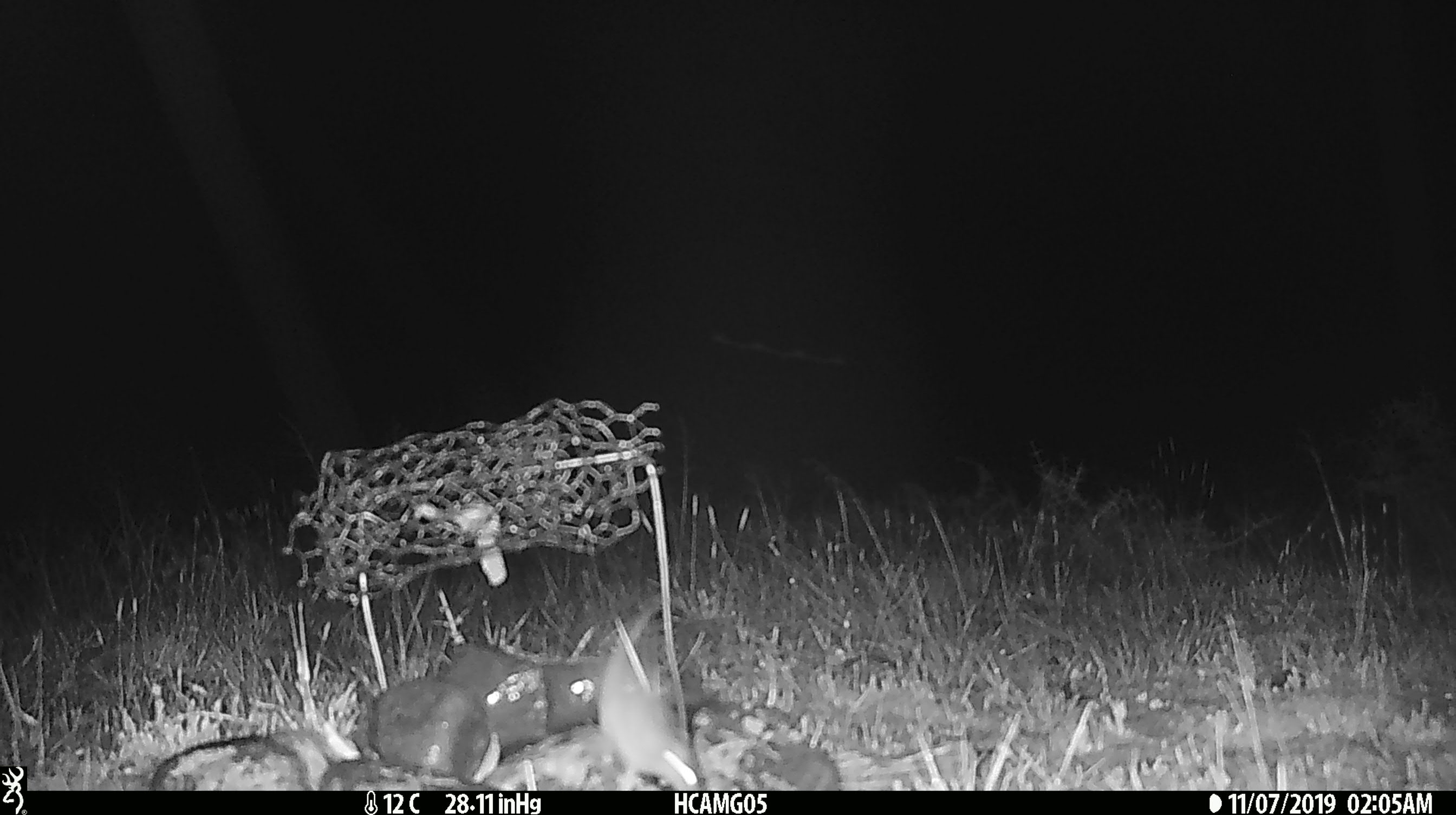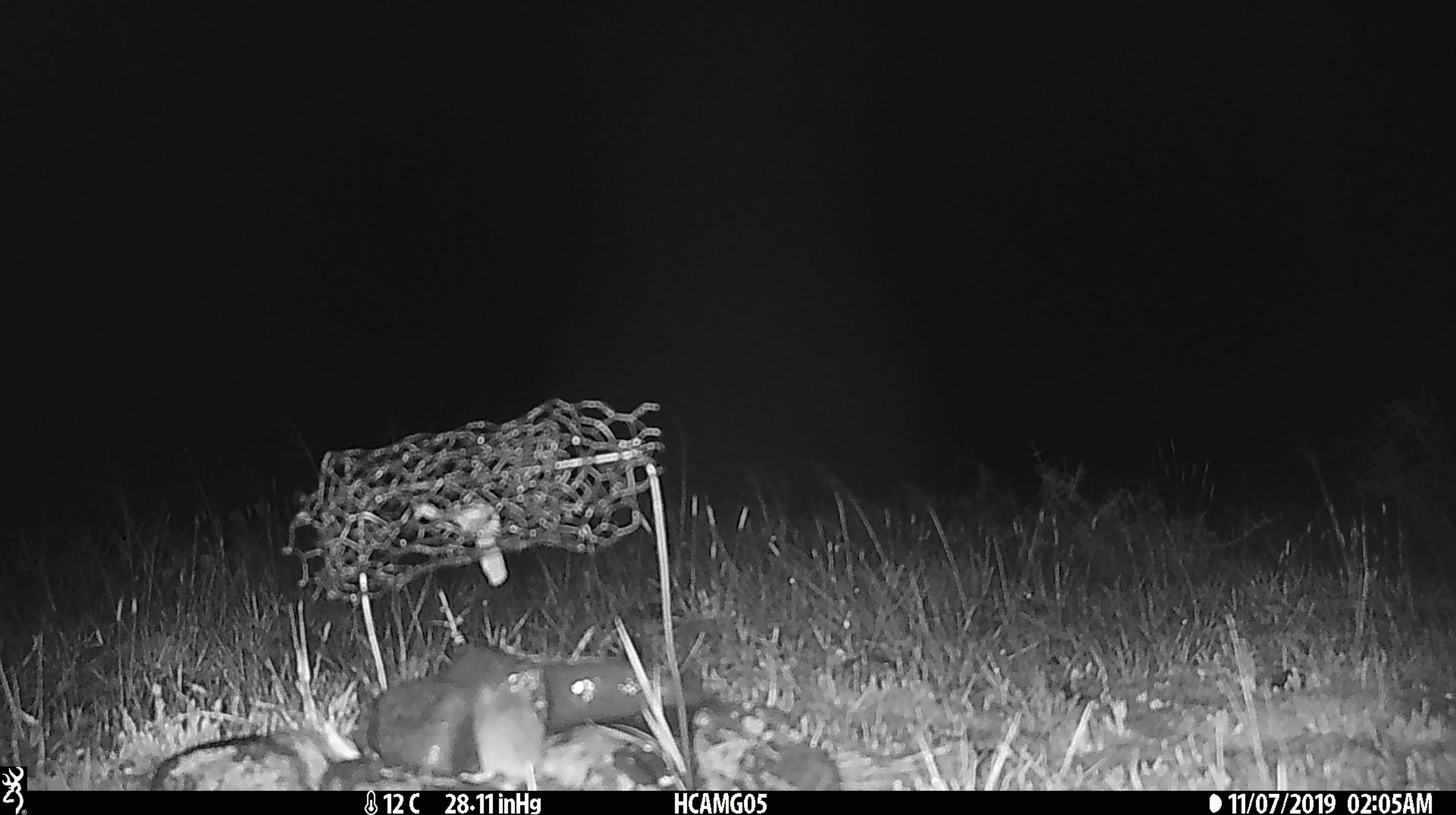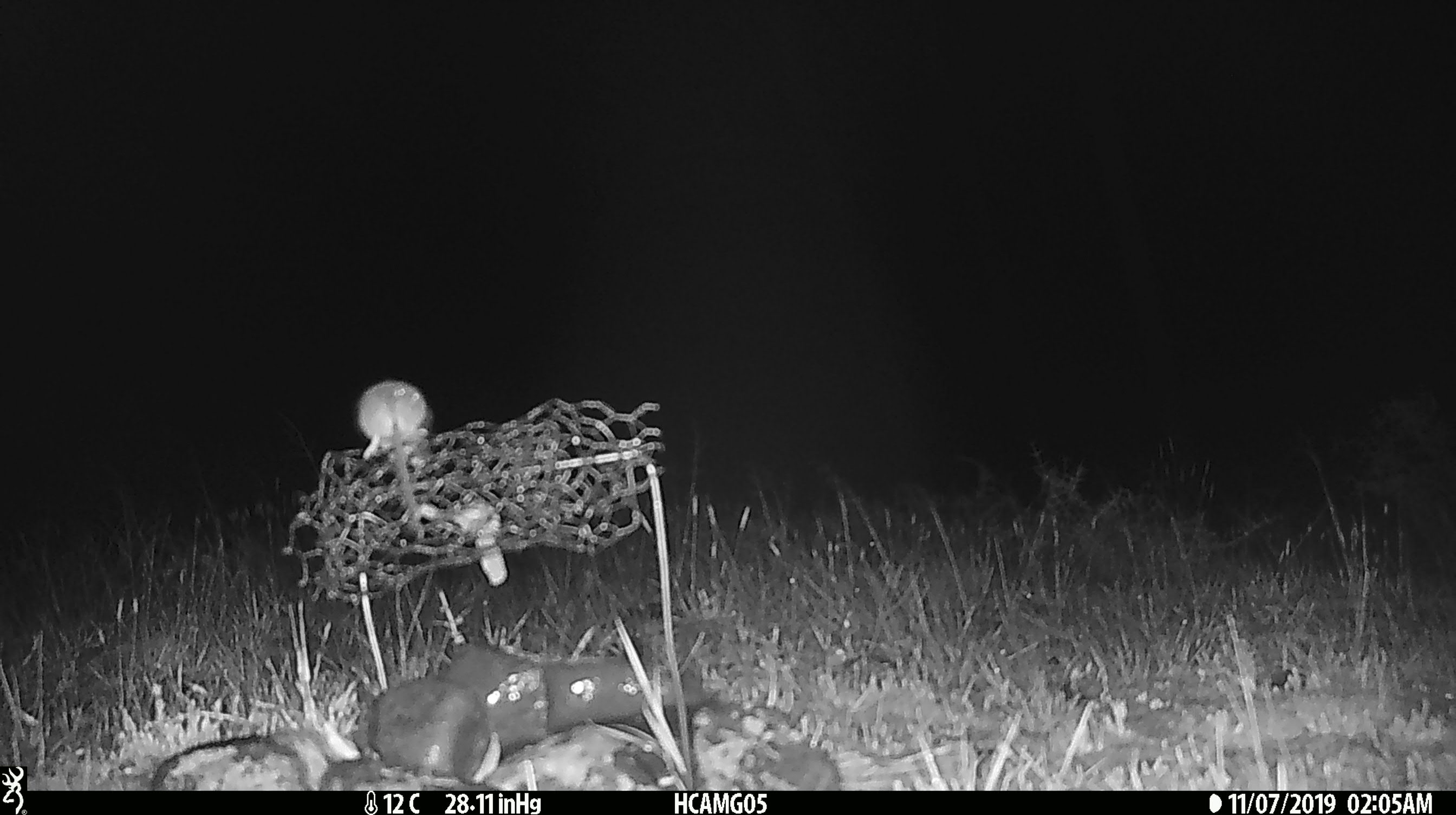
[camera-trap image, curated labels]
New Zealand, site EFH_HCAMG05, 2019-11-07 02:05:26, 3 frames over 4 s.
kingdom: Animalia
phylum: Chordata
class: Mammalia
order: Rodentia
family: Muridae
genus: Mus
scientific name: Mus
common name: mouse